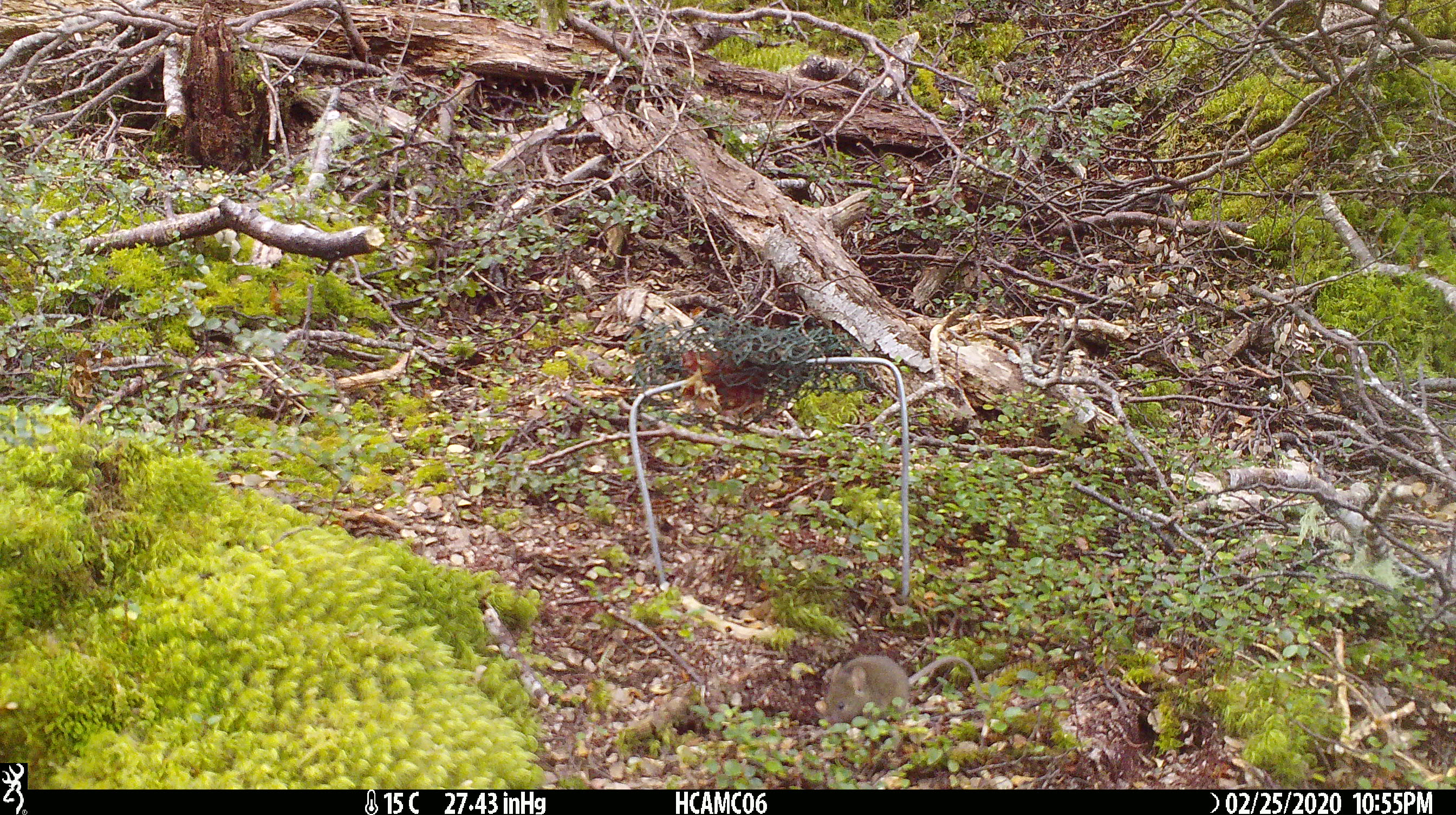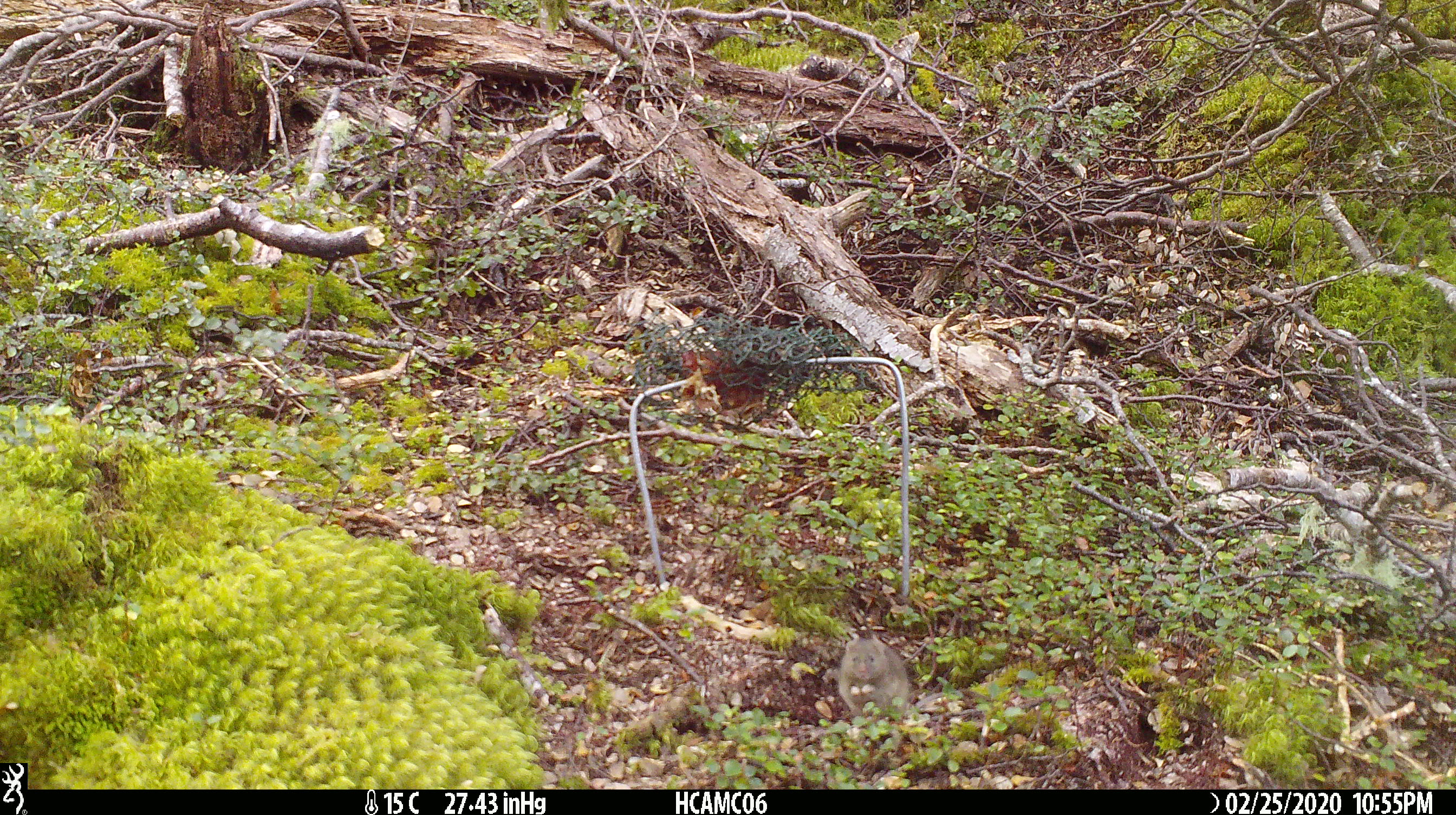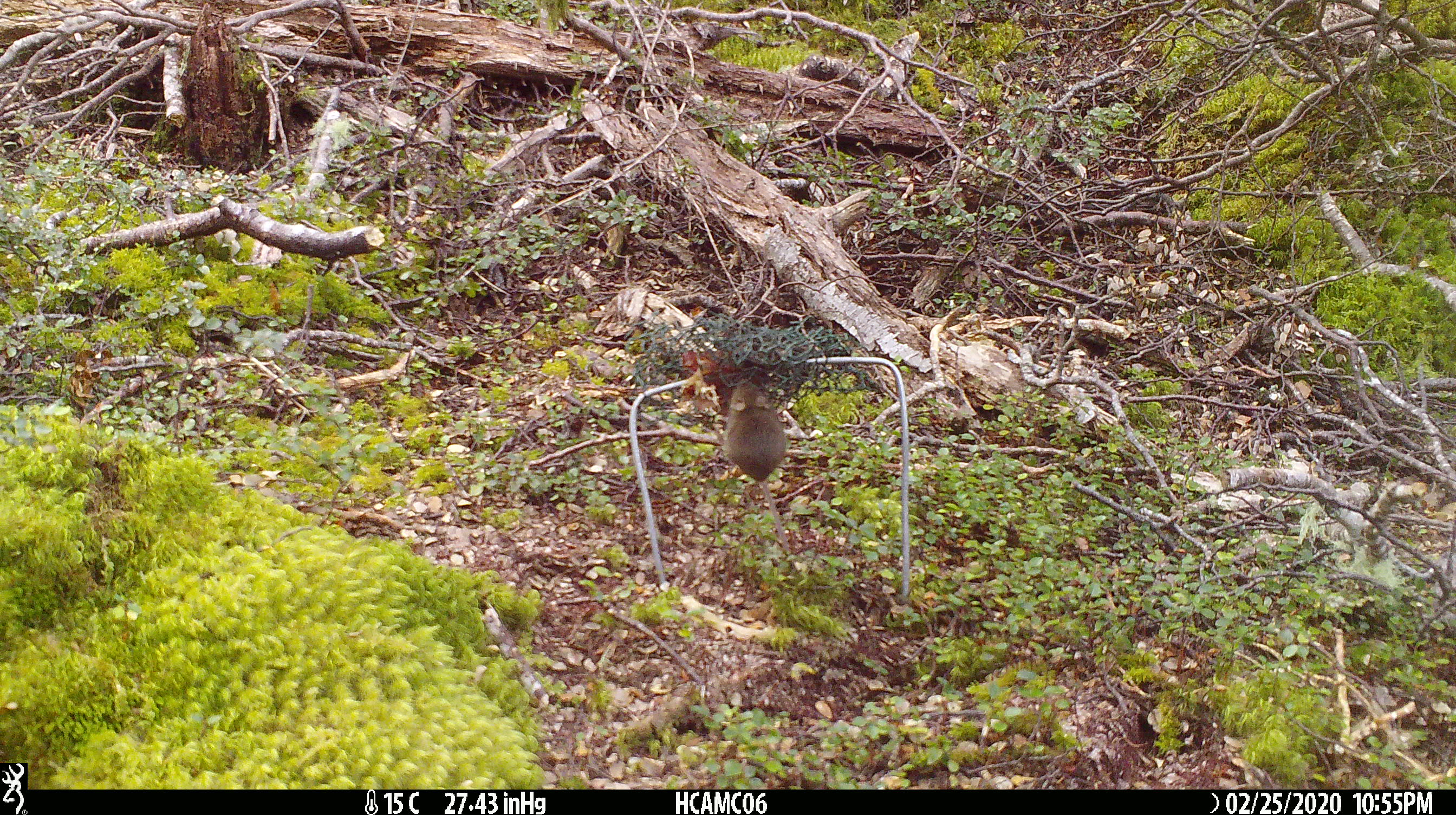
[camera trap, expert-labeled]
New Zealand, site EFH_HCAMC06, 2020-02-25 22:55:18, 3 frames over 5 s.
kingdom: Animalia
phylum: Chordata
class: Mammalia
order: Rodentia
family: Muridae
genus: Mus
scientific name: Mus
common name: mouse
Mouse (Mus).